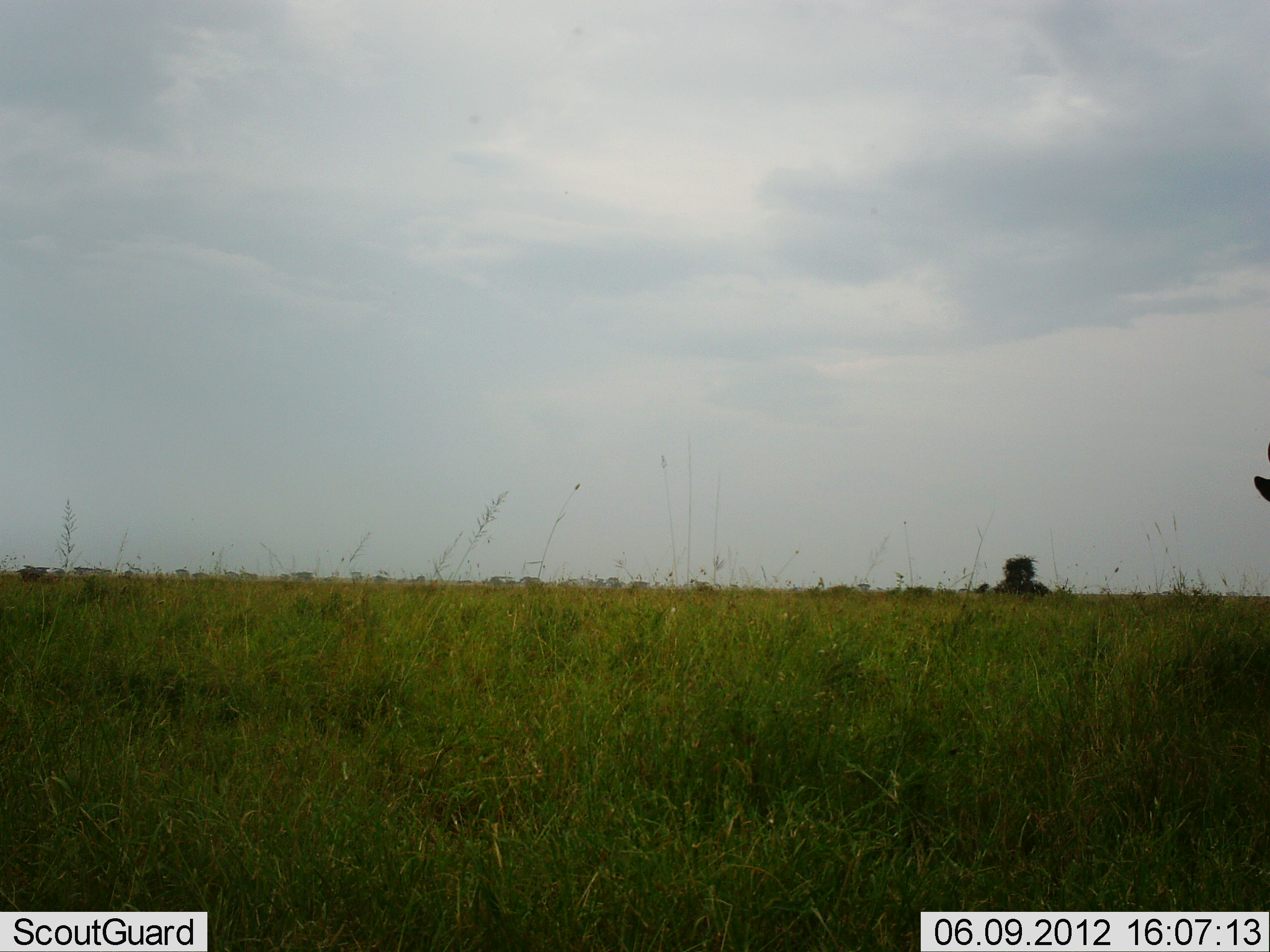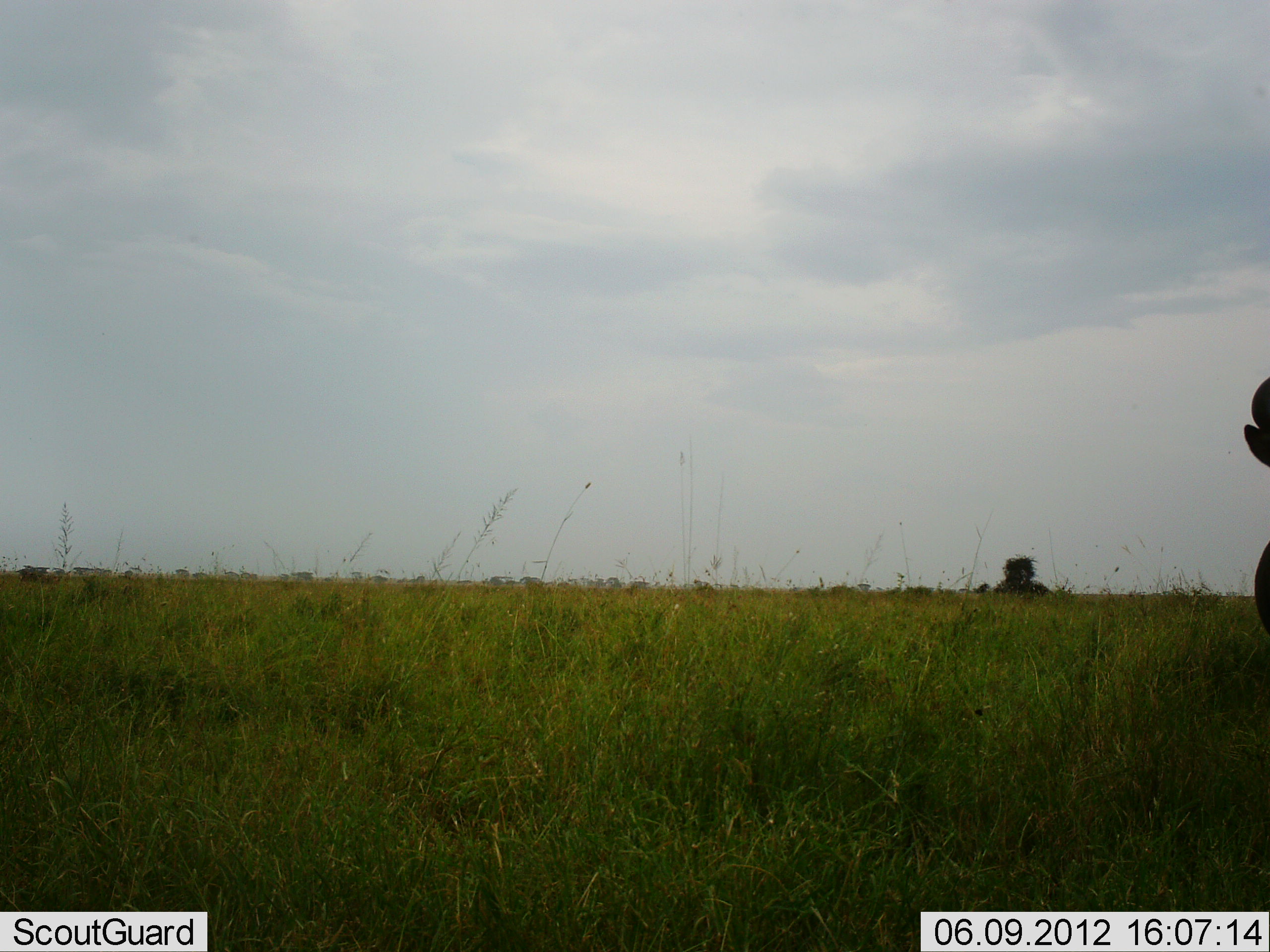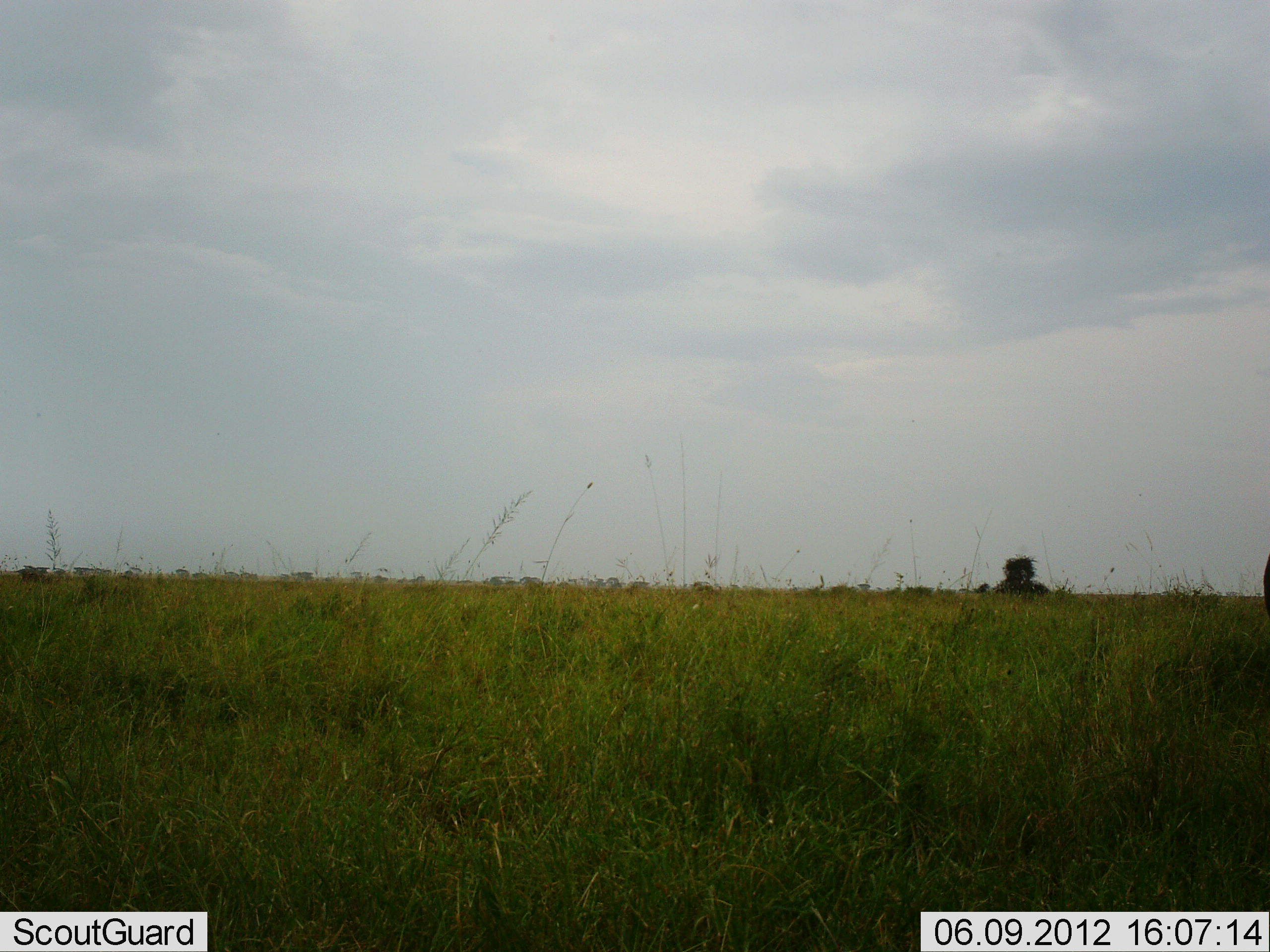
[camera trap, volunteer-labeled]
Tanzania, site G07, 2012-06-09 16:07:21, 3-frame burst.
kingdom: Animalia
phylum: Chordata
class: Mammalia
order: Artiodactyla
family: Bovidae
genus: Connochaetes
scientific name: Connochaetes taurinus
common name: blue wildebeest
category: wildebeest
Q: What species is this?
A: Wildebeest (blue wildebeest) (Connochaetes taurinus).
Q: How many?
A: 1.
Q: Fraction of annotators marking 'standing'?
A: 75%.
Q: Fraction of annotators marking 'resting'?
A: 0%.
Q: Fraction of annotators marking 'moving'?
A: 25%.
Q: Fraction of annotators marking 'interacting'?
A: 0%.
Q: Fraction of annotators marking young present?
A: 0%.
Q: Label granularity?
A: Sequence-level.